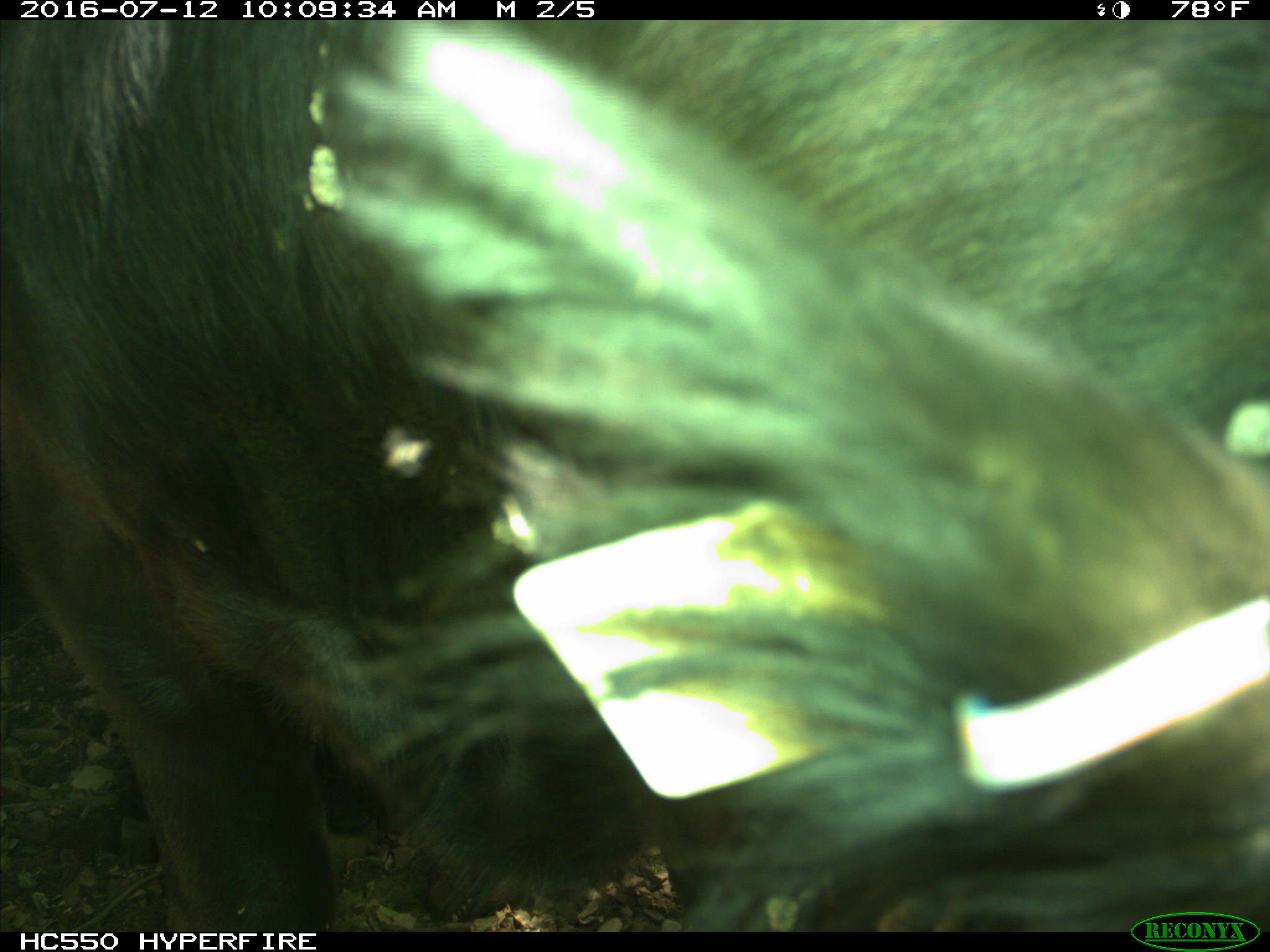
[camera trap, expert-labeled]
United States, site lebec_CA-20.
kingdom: Animalia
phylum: Chordata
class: Mammalia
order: Artiodactyla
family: Bovidae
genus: Bos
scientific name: Bos taurus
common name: domestic cow